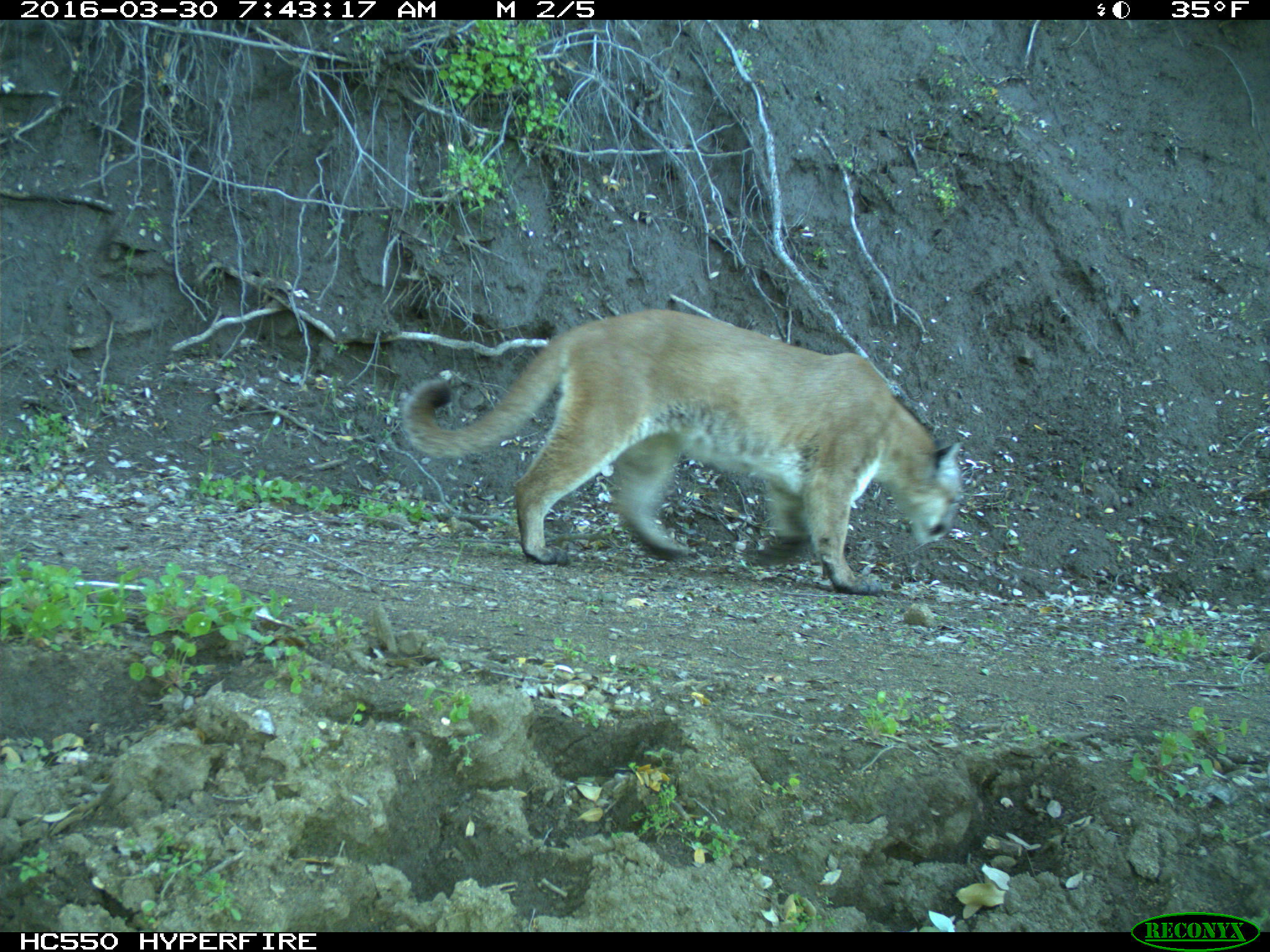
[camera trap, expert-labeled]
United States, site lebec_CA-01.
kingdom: Animalia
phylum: Chordata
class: Mammalia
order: Carnivora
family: Felidae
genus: Puma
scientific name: Puma concolor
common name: mountain lion